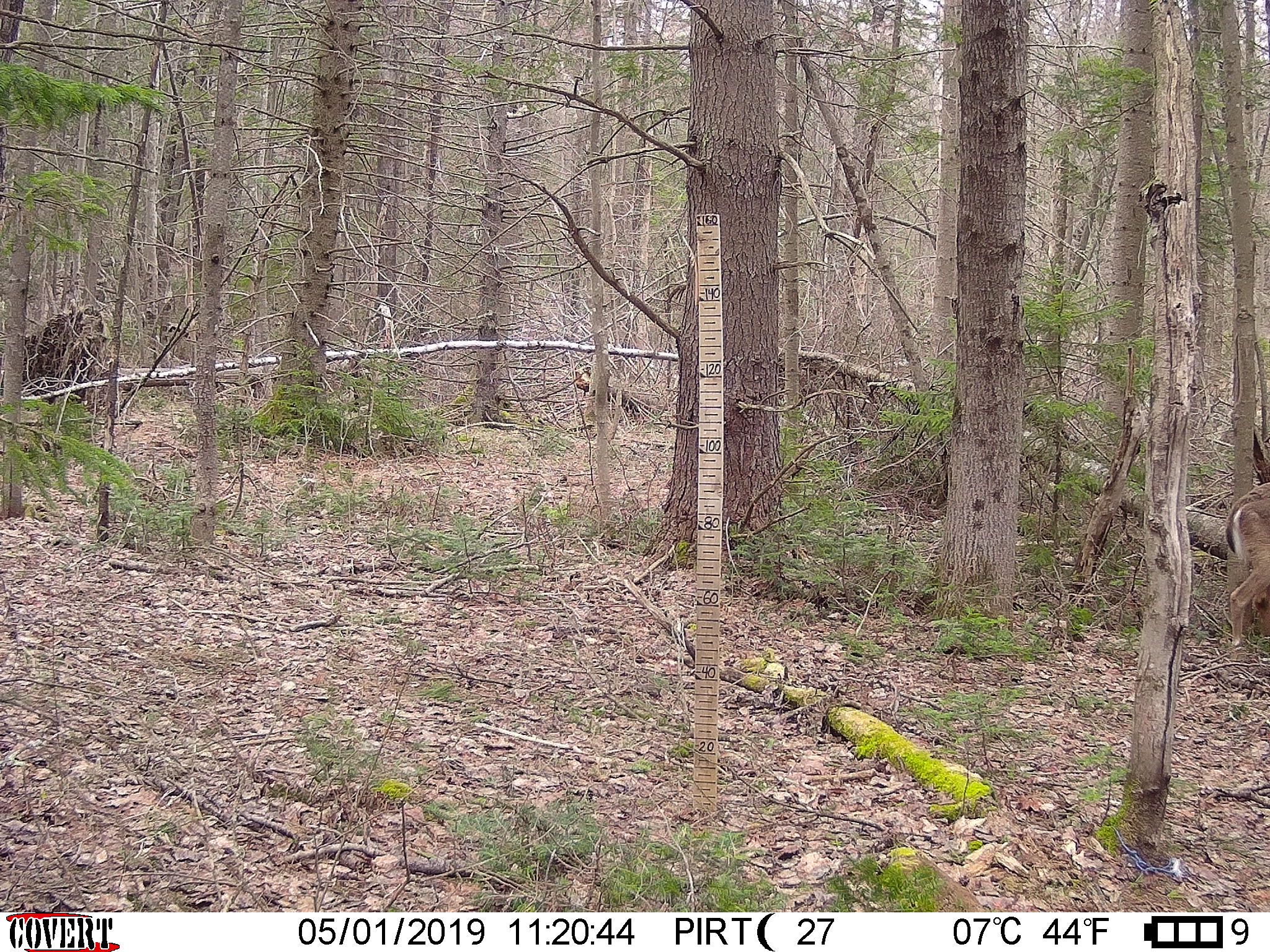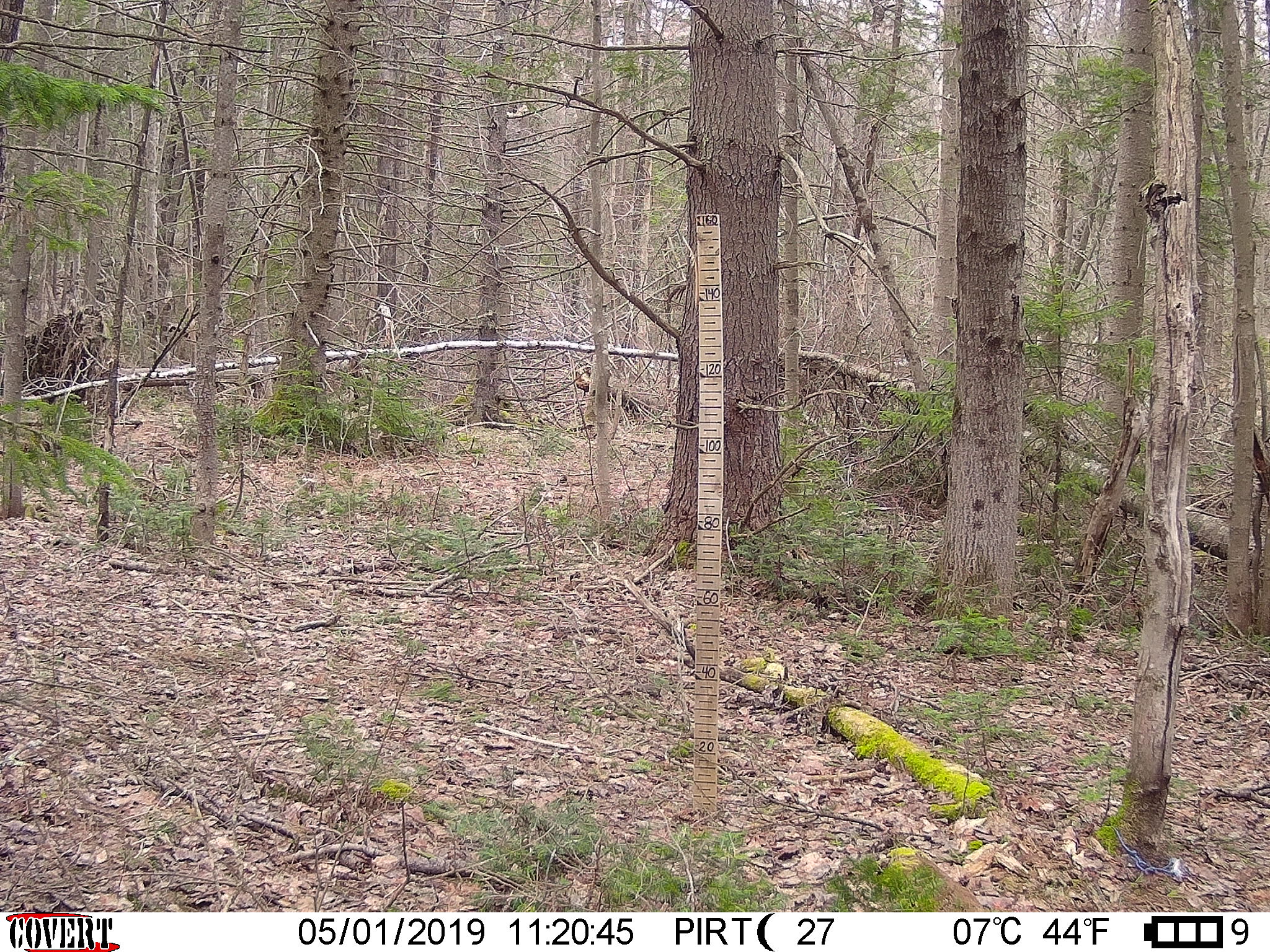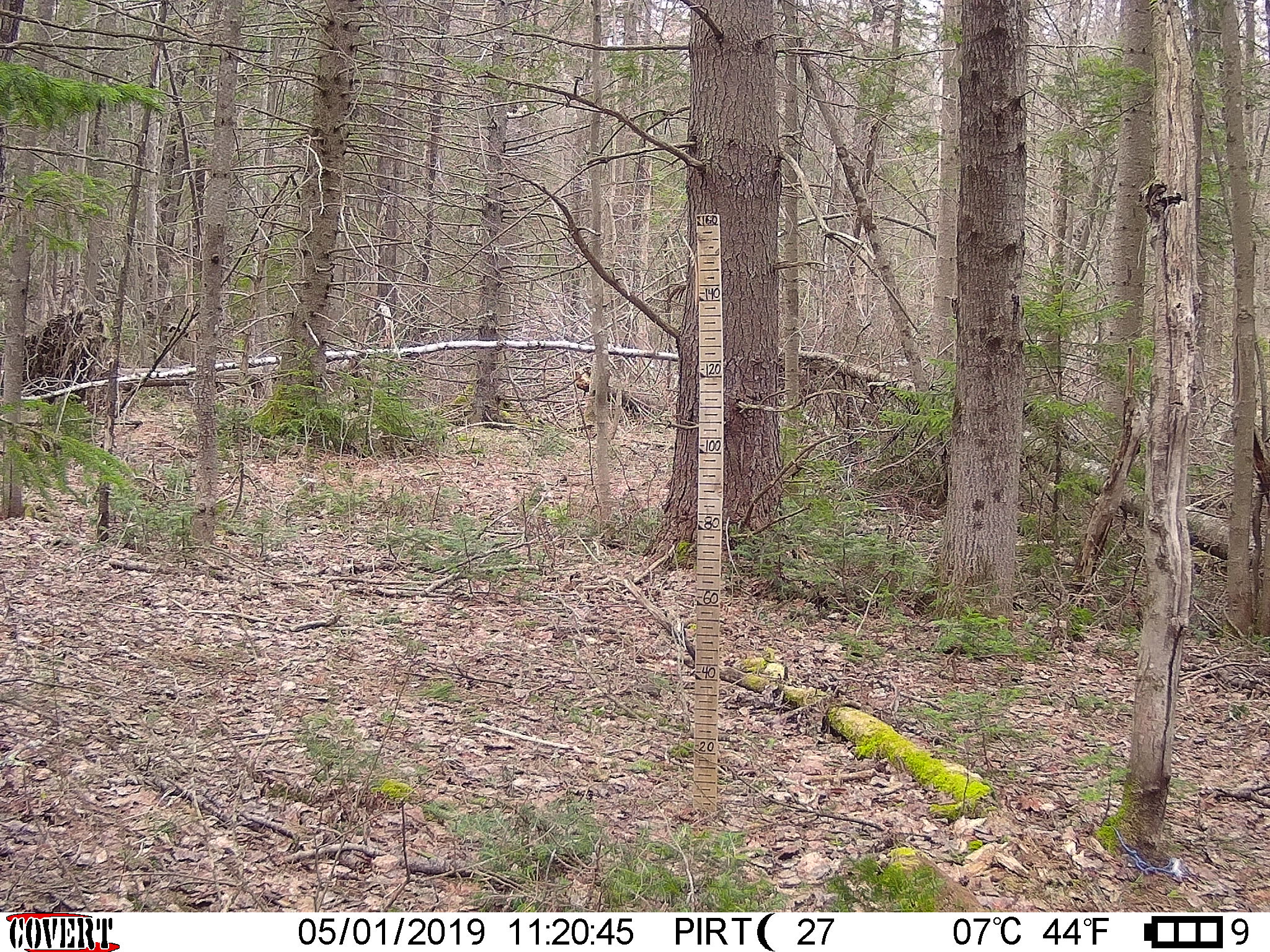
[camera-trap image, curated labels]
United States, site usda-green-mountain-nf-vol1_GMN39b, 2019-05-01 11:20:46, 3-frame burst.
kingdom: Animalia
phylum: Chordata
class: Mammalia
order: Artiodactyla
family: Cervidae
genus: Odocoileus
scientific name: Odocoileus virginianus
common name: white-tailed deer